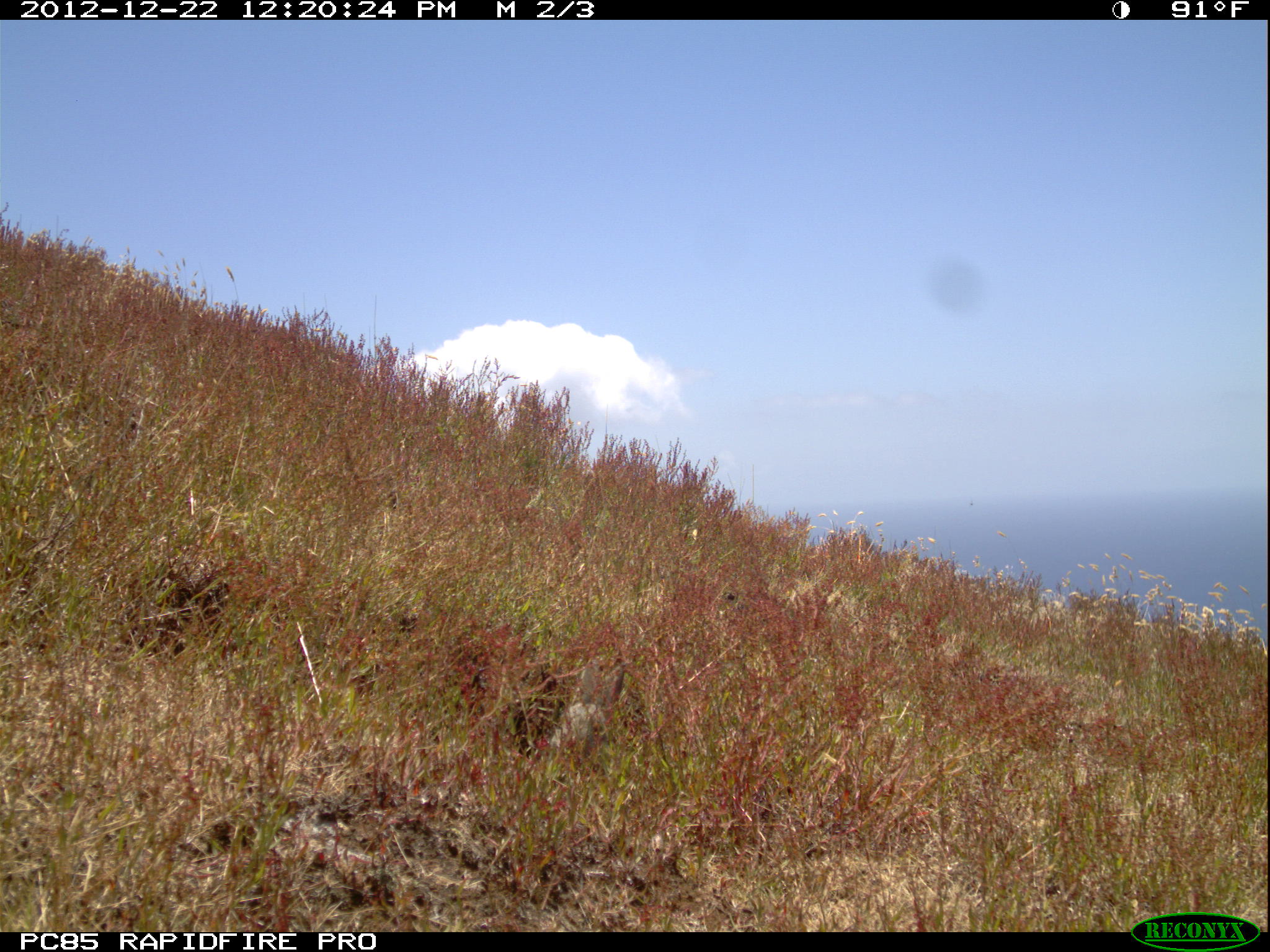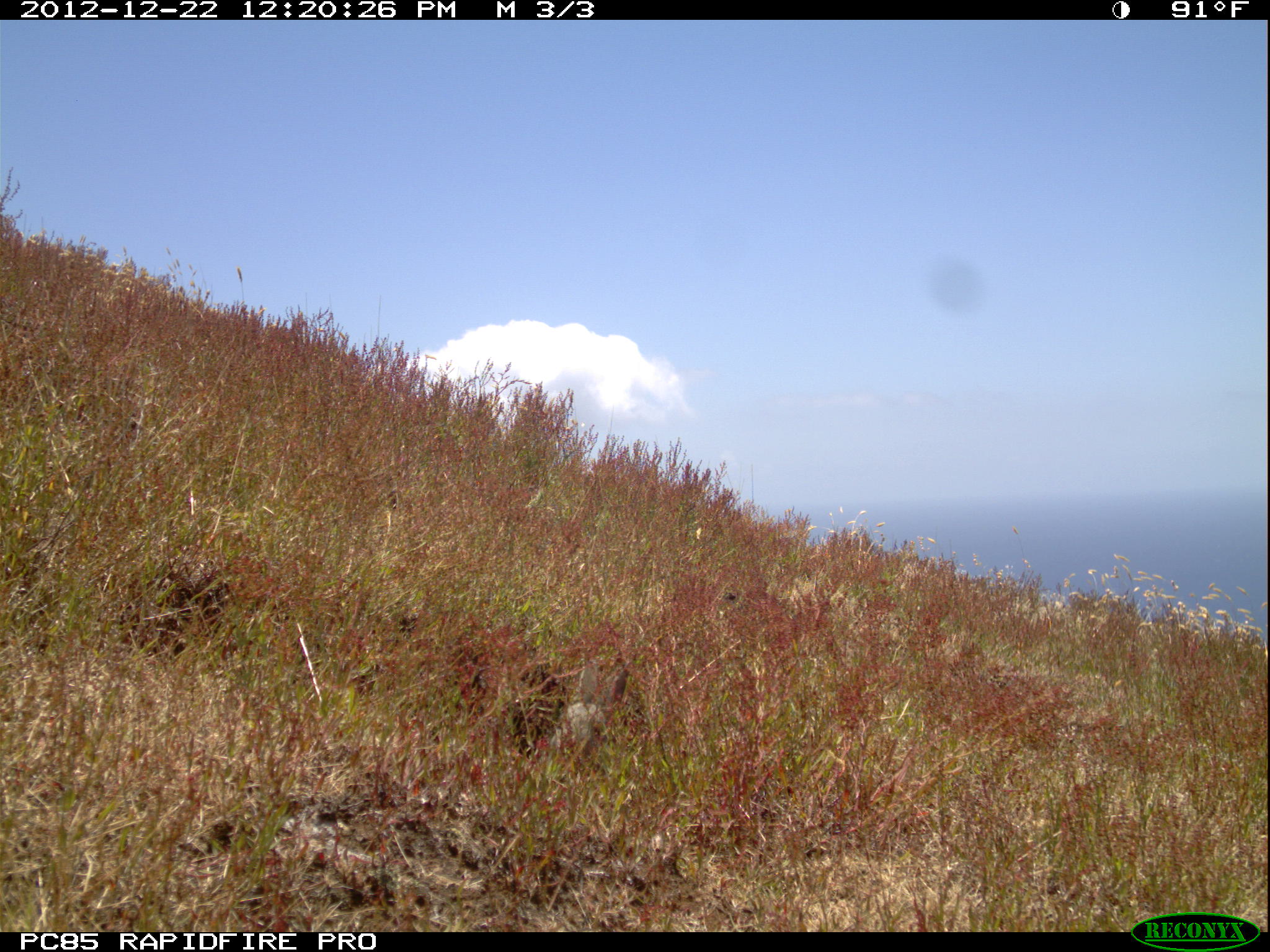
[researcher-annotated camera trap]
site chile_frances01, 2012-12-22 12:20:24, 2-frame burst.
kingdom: Animalia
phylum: Chordata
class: Mammalia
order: Lagomorpha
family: Leporidae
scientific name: Leporidae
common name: rabbits and hares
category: rabbit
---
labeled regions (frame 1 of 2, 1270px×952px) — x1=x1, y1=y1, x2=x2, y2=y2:
rabbit: x1=536, y1=653, x2=639, y2=788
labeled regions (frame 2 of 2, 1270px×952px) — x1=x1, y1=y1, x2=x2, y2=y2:
rabbit: x1=536, y1=646, x2=641, y2=796